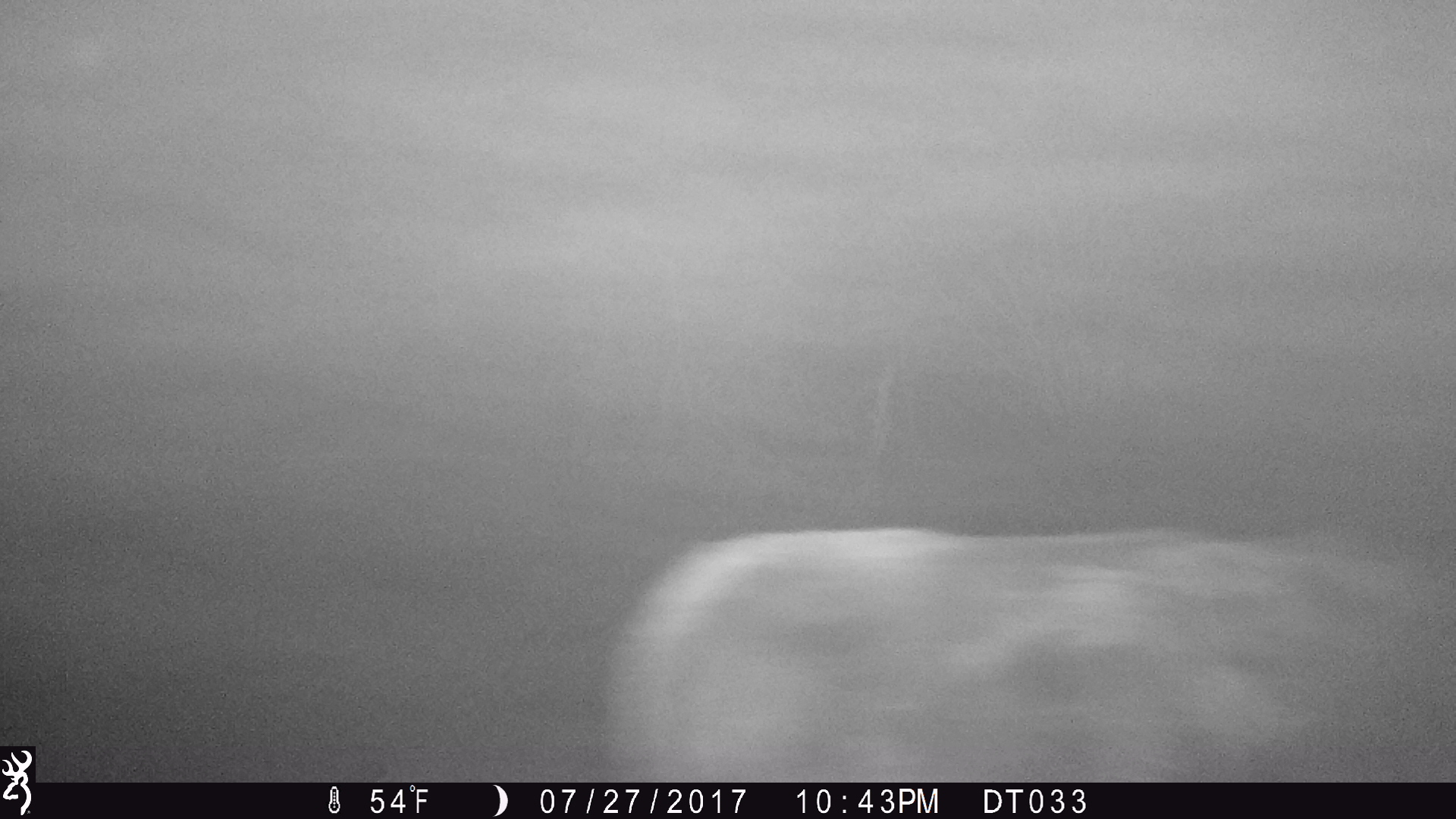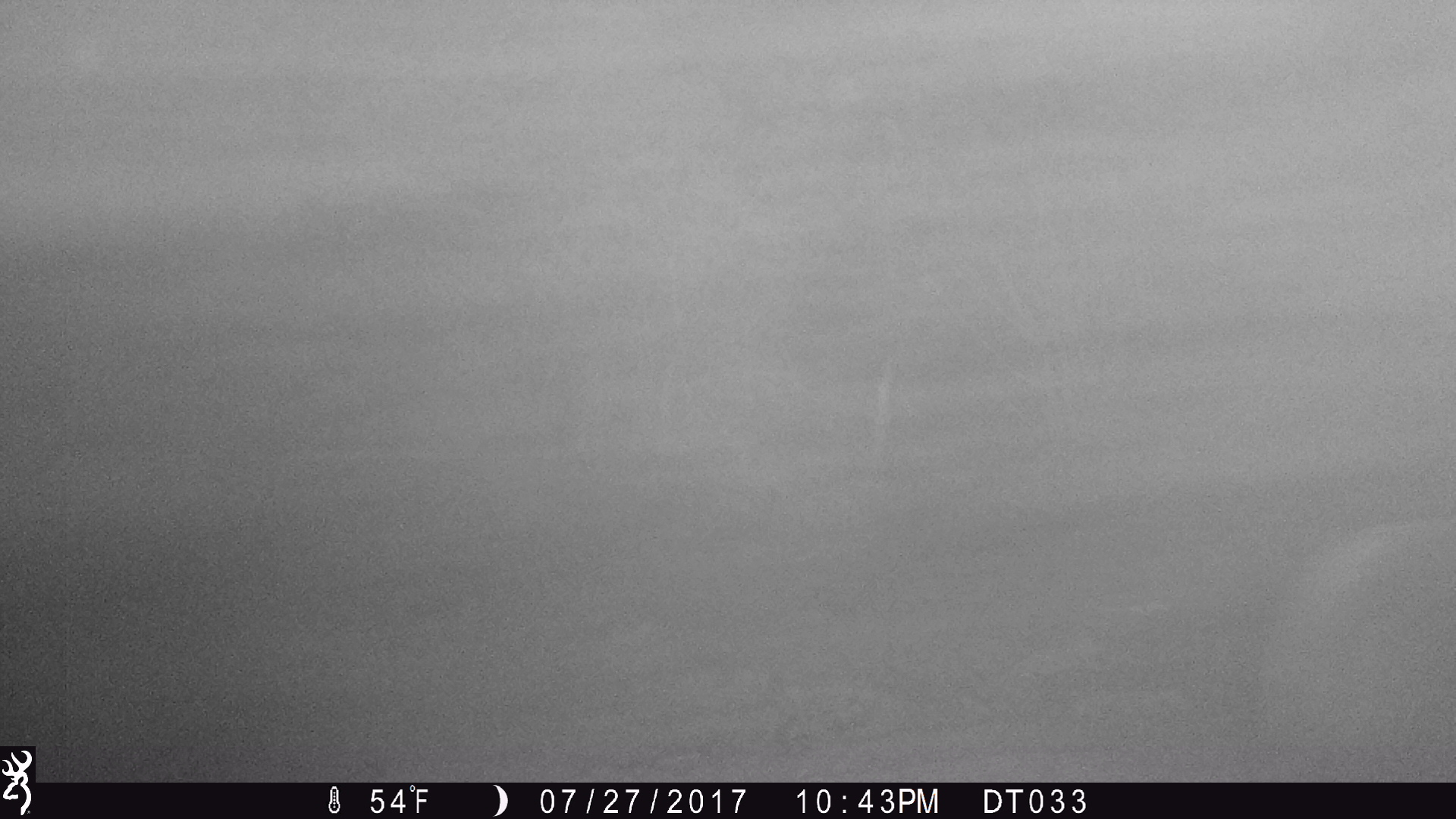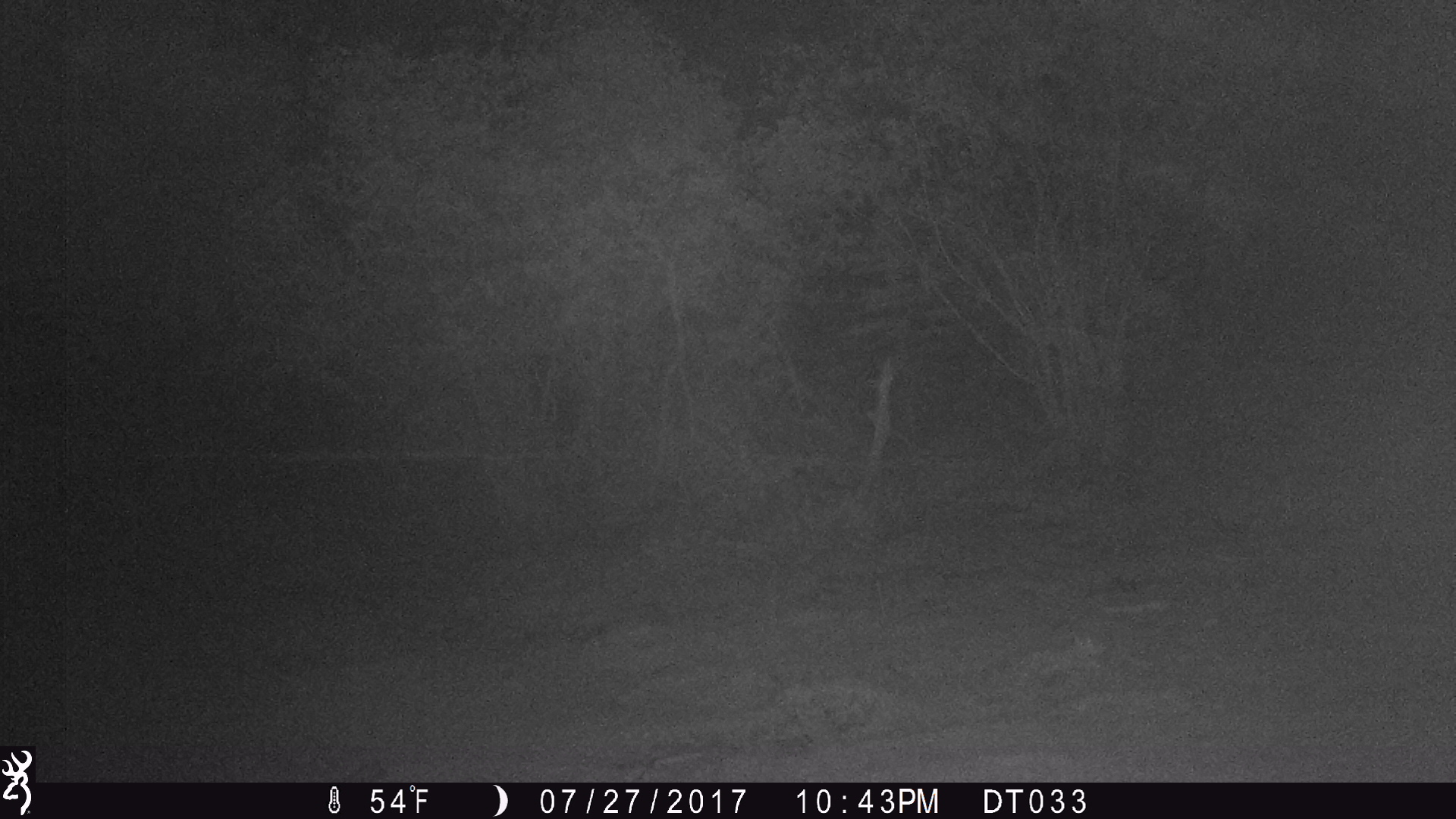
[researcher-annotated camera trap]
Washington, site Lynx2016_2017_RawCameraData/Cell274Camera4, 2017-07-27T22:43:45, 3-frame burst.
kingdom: Animalia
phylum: Chordata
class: Mammalia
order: Artiodactyla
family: Bovidae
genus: Bos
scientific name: Bos taurus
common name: domestic cattle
Domestic cattle (Bos taurus). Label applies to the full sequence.